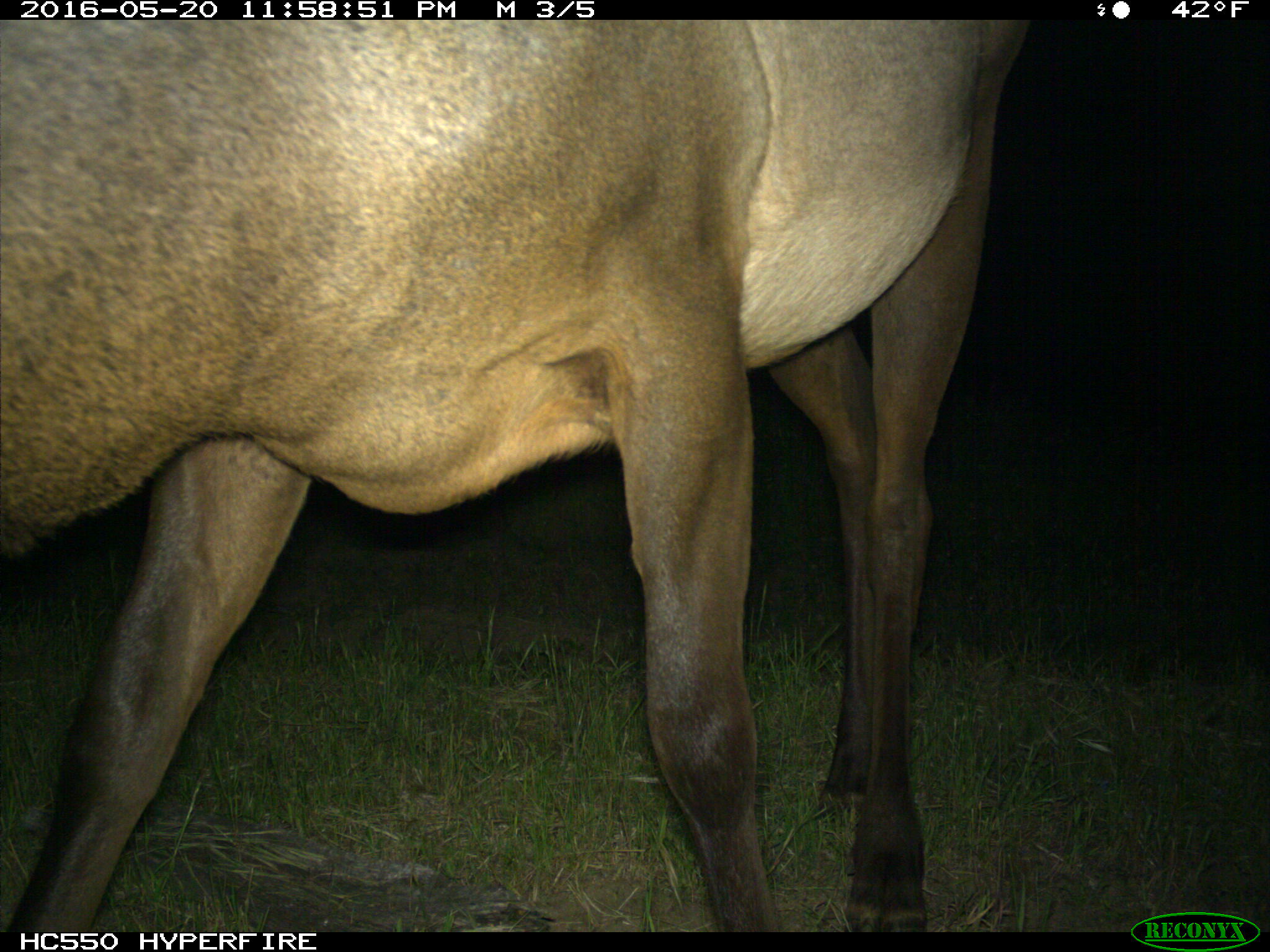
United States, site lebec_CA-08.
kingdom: Animalia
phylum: Chordata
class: Mammalia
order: Artiodactyla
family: Cervidae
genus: Cervus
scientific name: Cervus canadensis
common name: elk